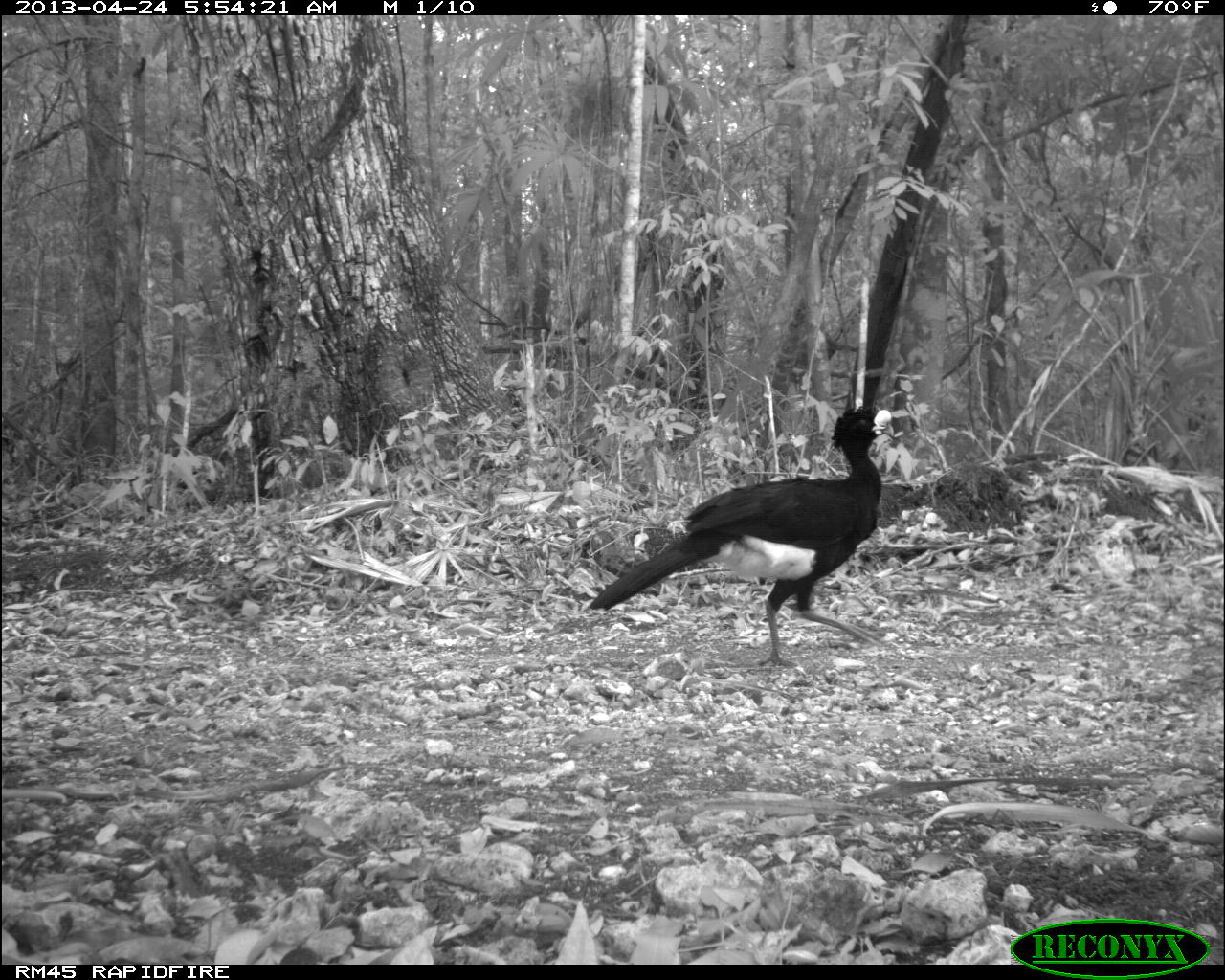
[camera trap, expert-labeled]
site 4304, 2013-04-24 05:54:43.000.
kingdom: Animalia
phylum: Chordata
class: Aves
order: Galliformes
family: Cracidae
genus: Crax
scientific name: Crax rubra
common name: great curassow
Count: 1.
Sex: male.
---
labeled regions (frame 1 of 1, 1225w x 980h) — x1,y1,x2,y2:
crax rubra: 587,403,895,669